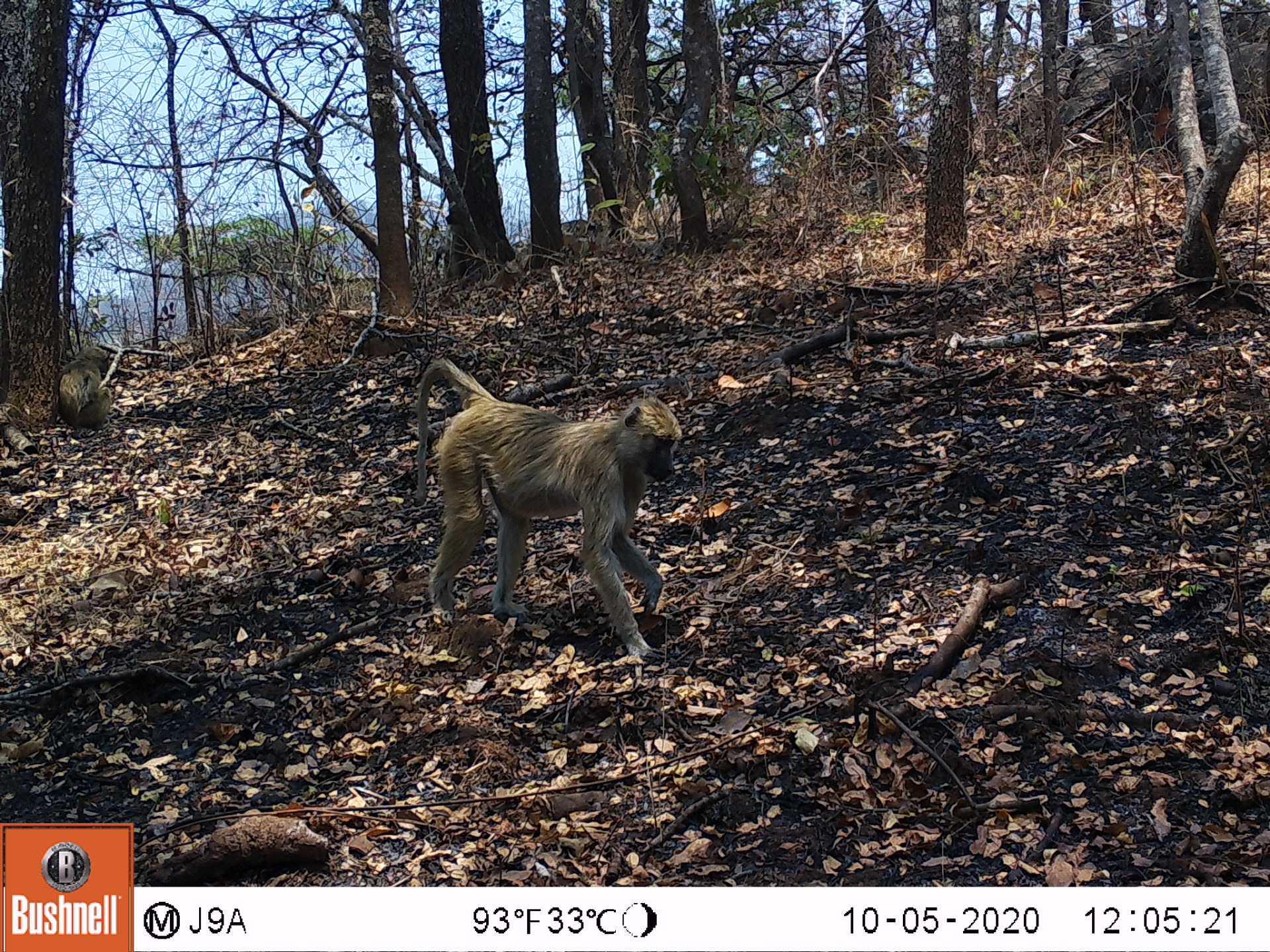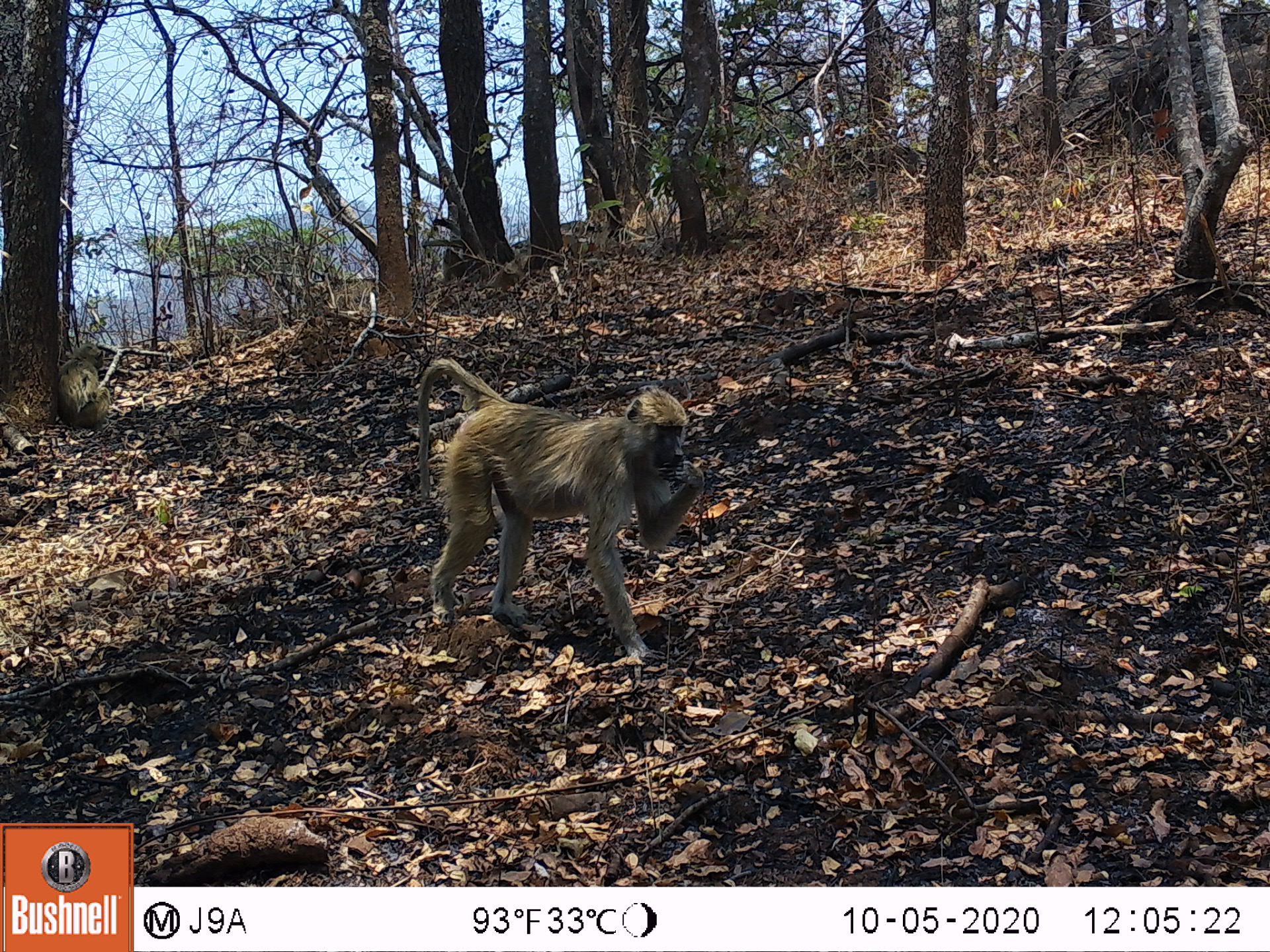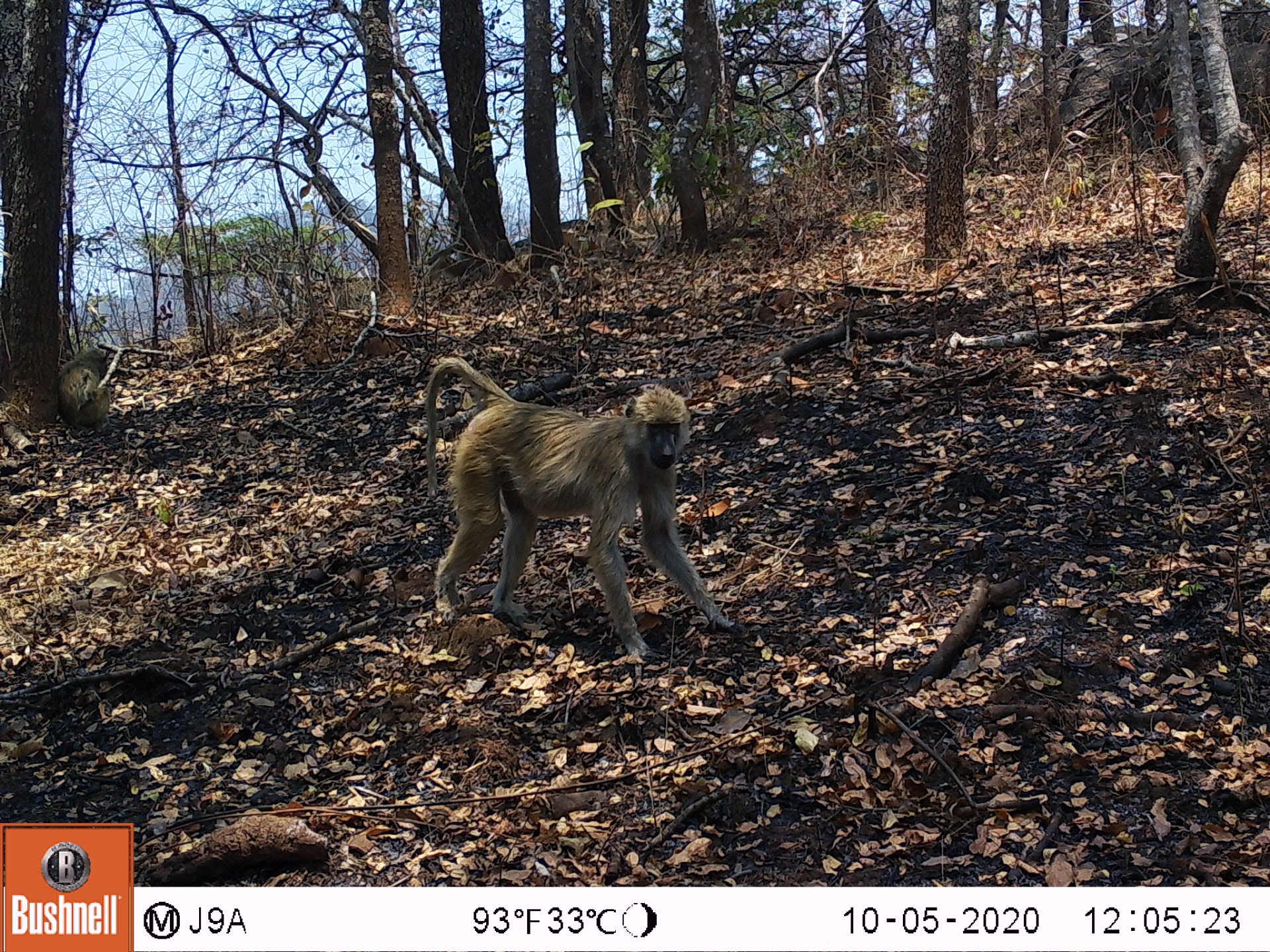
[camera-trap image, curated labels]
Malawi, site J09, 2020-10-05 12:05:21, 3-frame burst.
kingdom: Animalia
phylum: Chordata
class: Mammalia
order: Primates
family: Cercopithecidae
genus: Papio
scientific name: Papio cynocephalus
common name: yellow baboon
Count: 2.